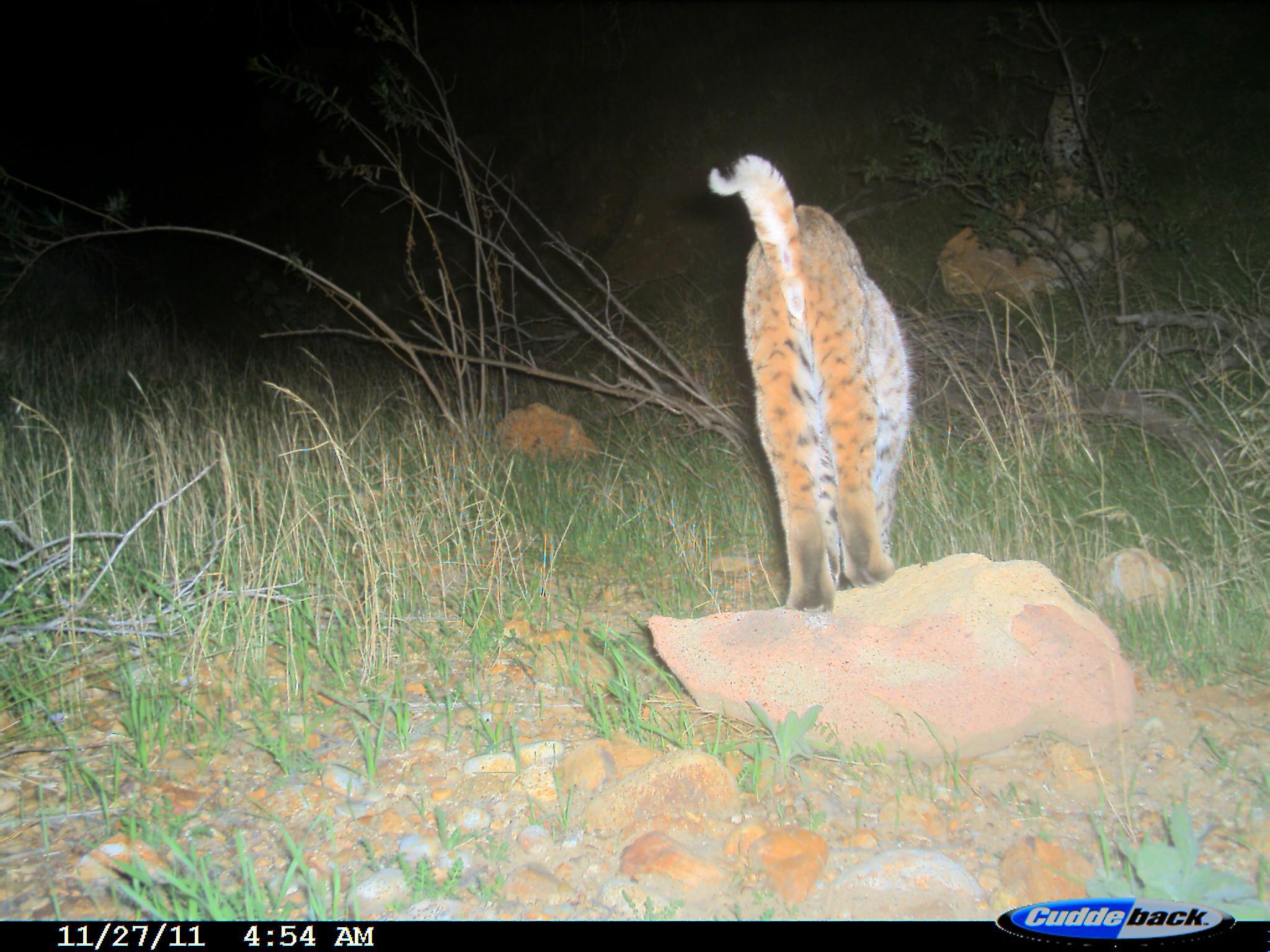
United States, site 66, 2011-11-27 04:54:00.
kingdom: Animalia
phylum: Chordata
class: Mammalia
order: Carnivora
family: Felidae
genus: Lynx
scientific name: Lynx rufus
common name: bobcat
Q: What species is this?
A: Bobcat (Lynx rufus).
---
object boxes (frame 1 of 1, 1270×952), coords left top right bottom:
bobcat: 705 153 910 616